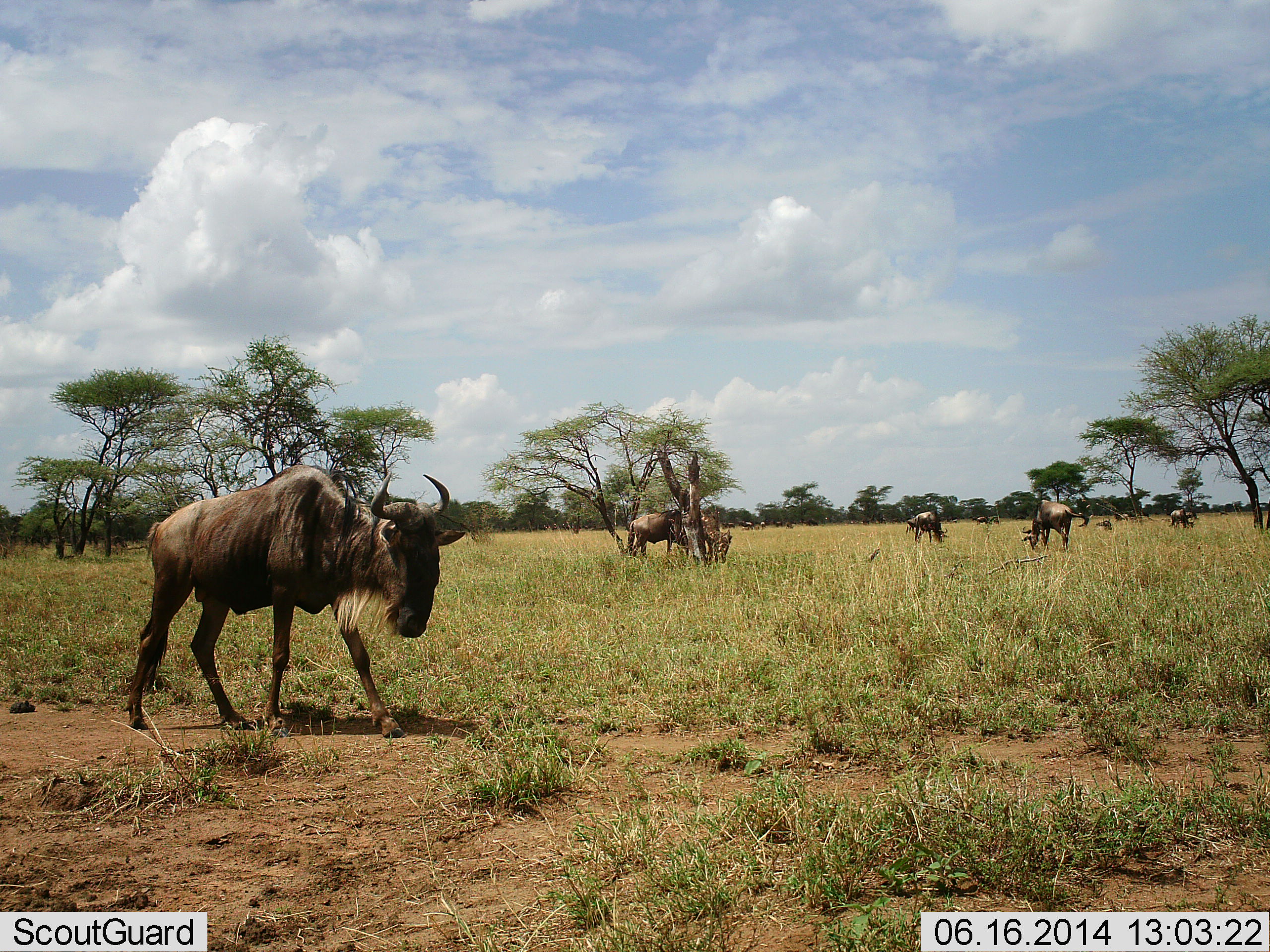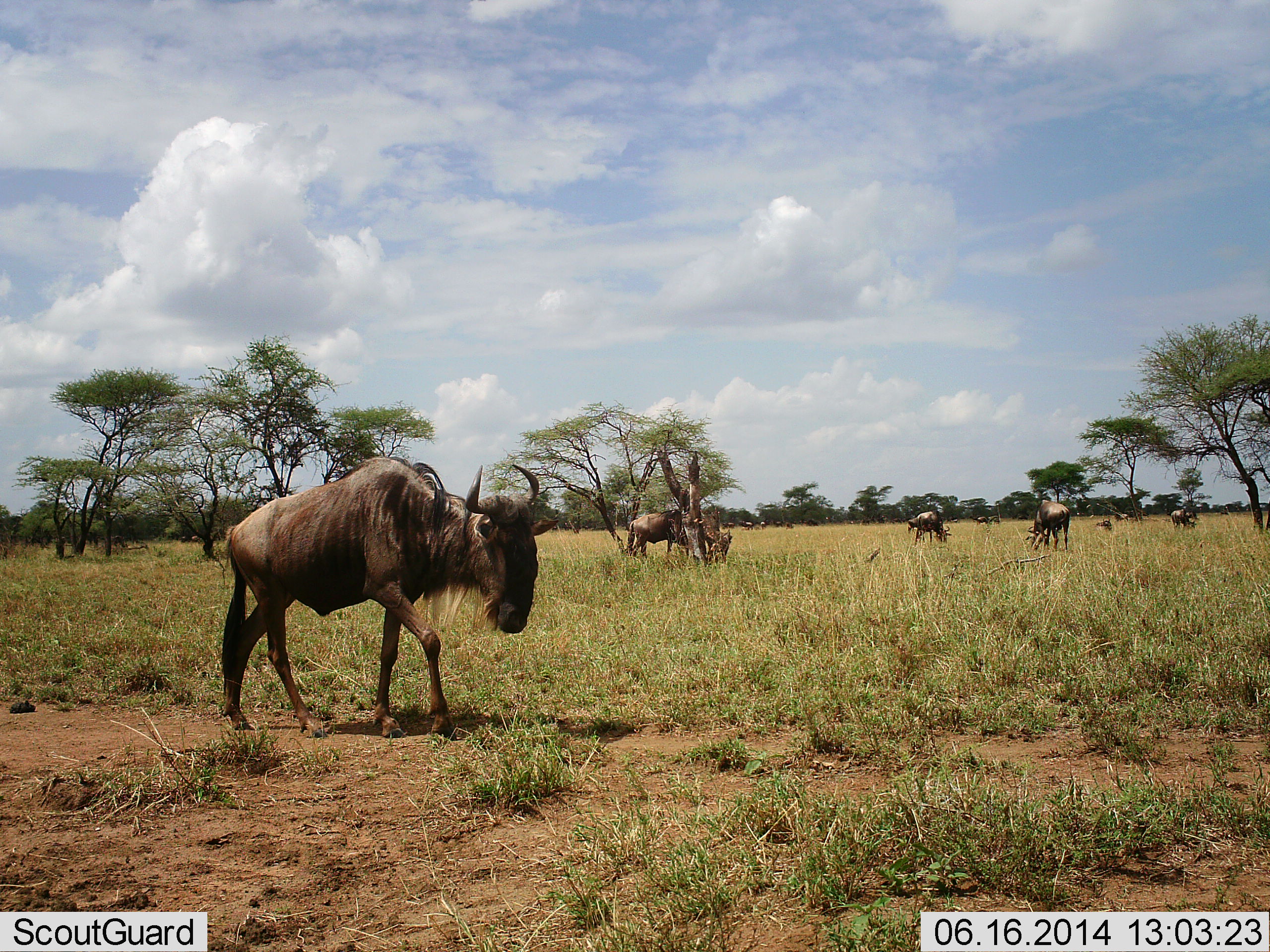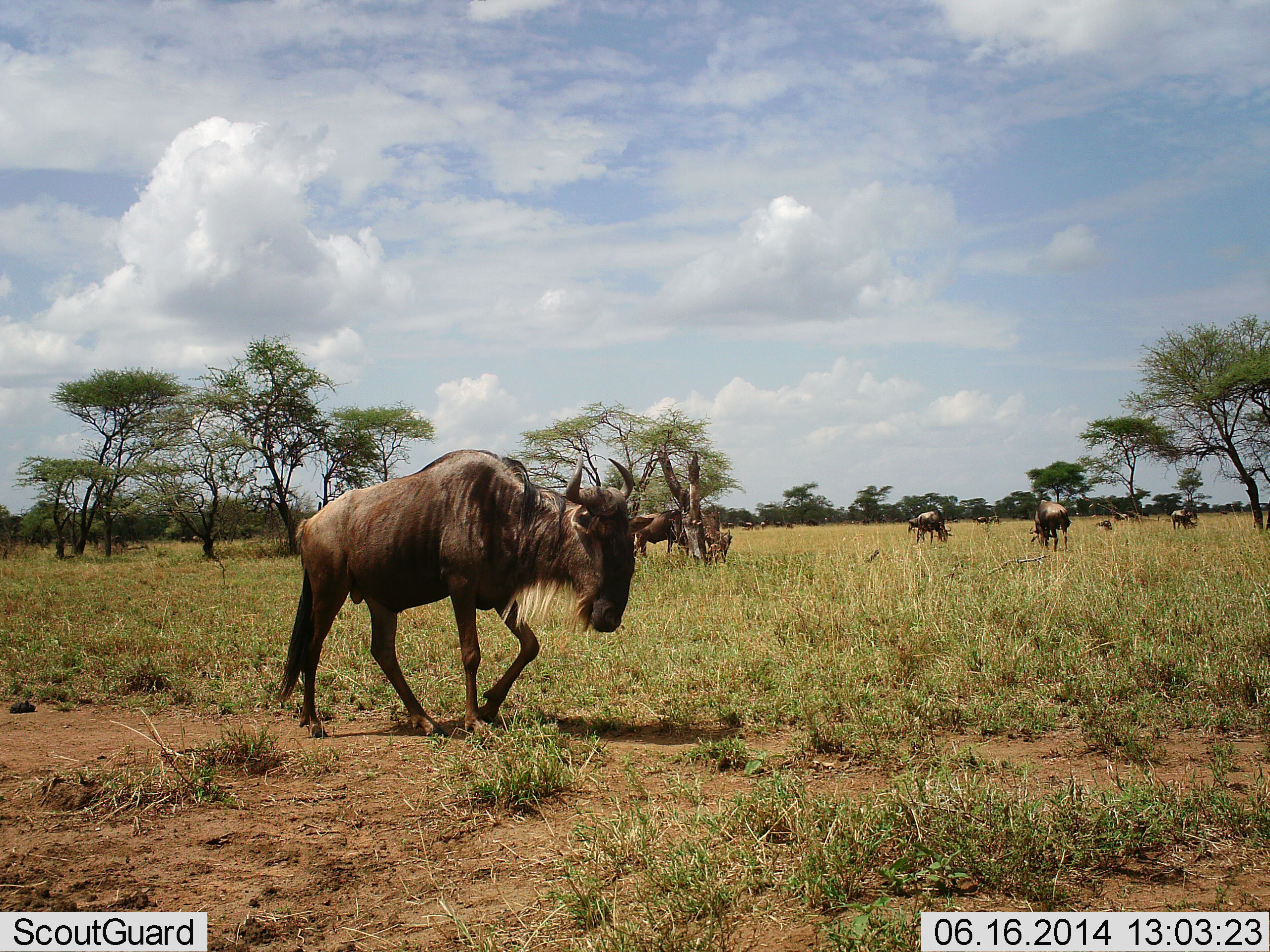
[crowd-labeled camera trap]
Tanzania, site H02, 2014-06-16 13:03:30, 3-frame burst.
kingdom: Animalia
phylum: Chordata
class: Mammalia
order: Artiodactyla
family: Bovidae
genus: Connochaetes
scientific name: Connochaetes taurinus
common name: blue wildebeest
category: wildebeest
Wildebeest (blue wildebeest) (Connochaetes taurinus), count 8. Behavior (volunteer vote fractions): standing 40%, resting 10%, moving 90%, interacting 10%. Young present (vote fraction): 10%. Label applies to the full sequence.